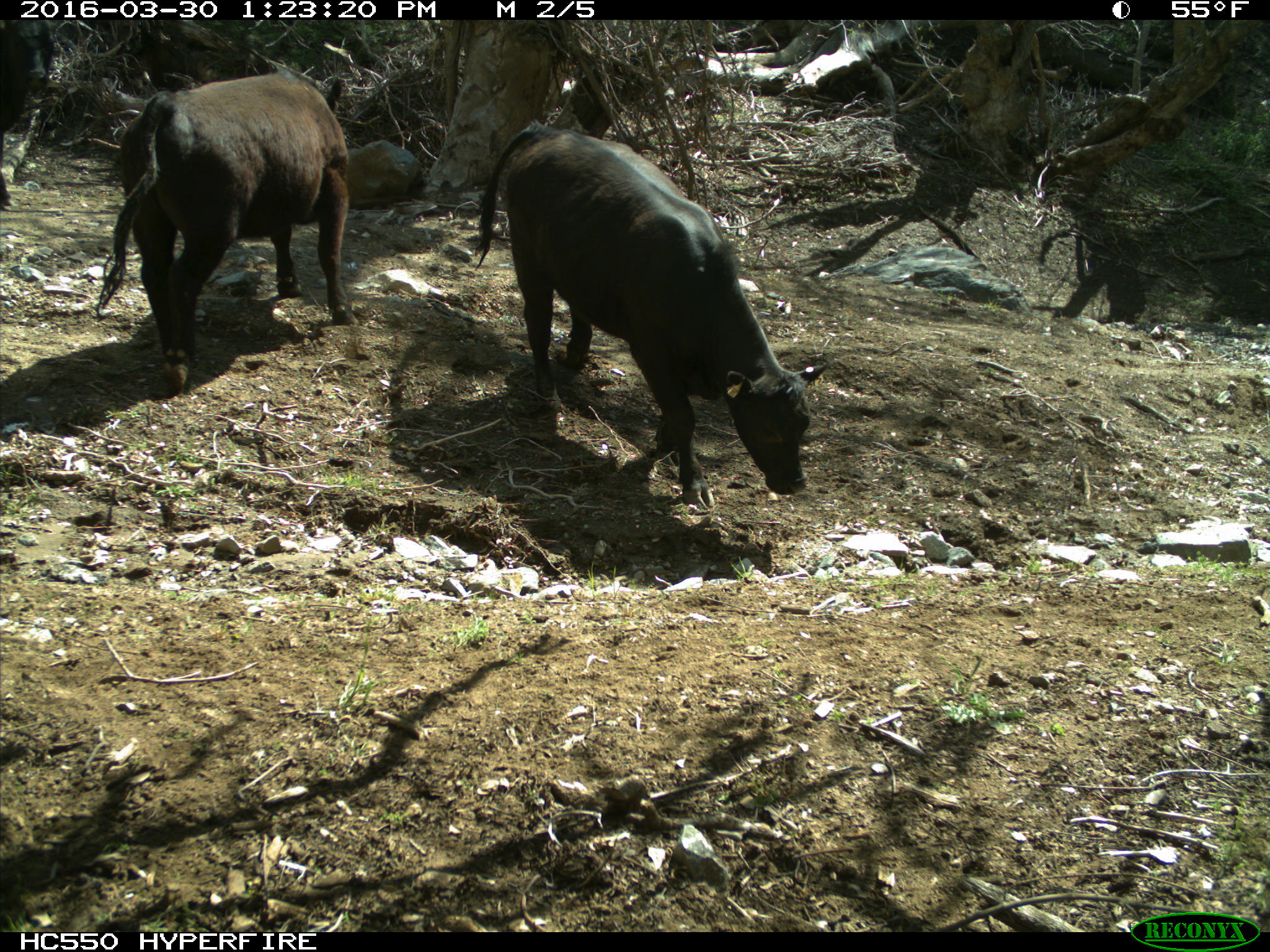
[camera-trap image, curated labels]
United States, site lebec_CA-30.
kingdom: Animalia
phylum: Chordata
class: Mammalia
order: Artiodactyla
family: Bovidae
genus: Bos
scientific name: Bos taurus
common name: domestic cow